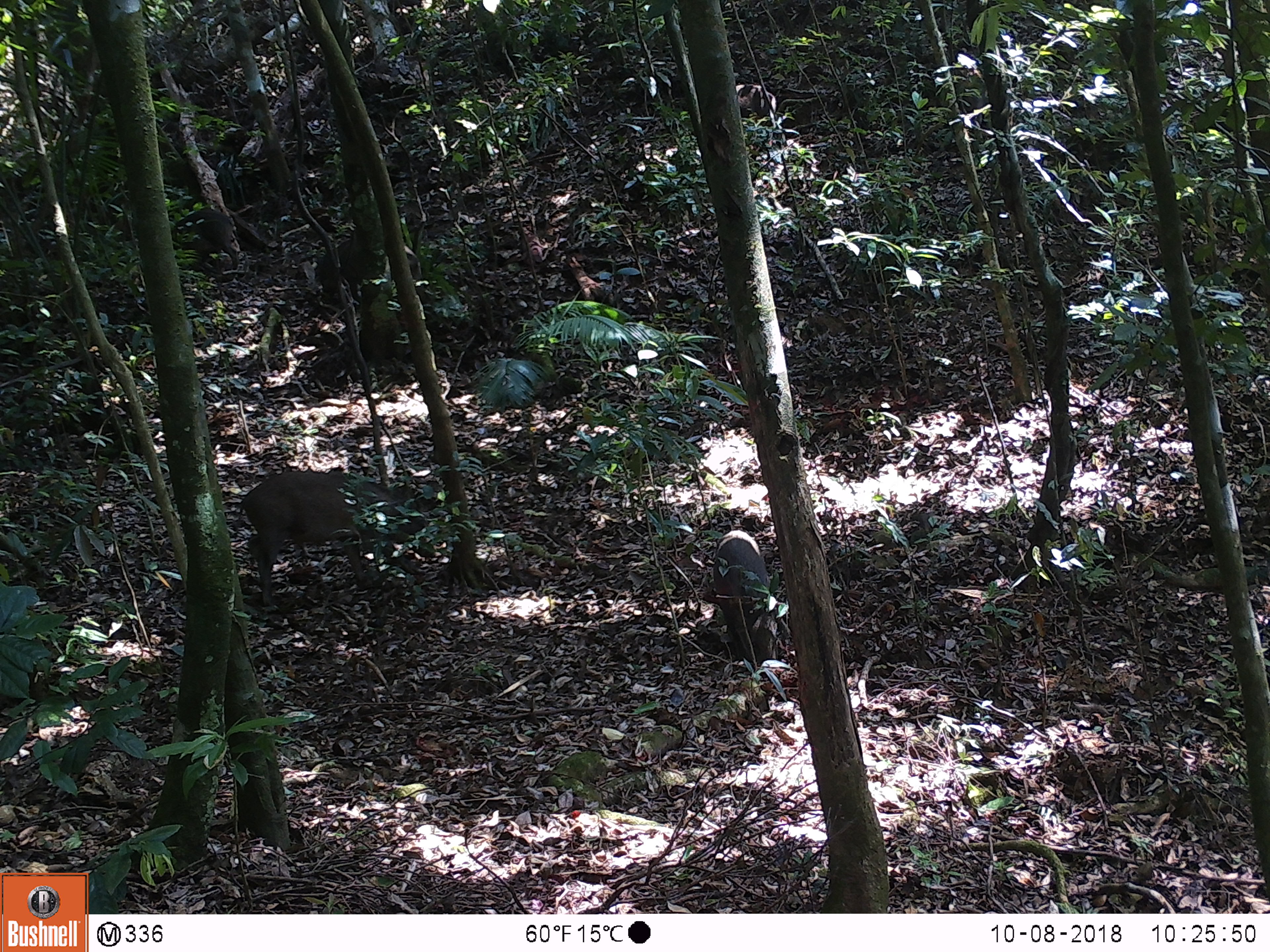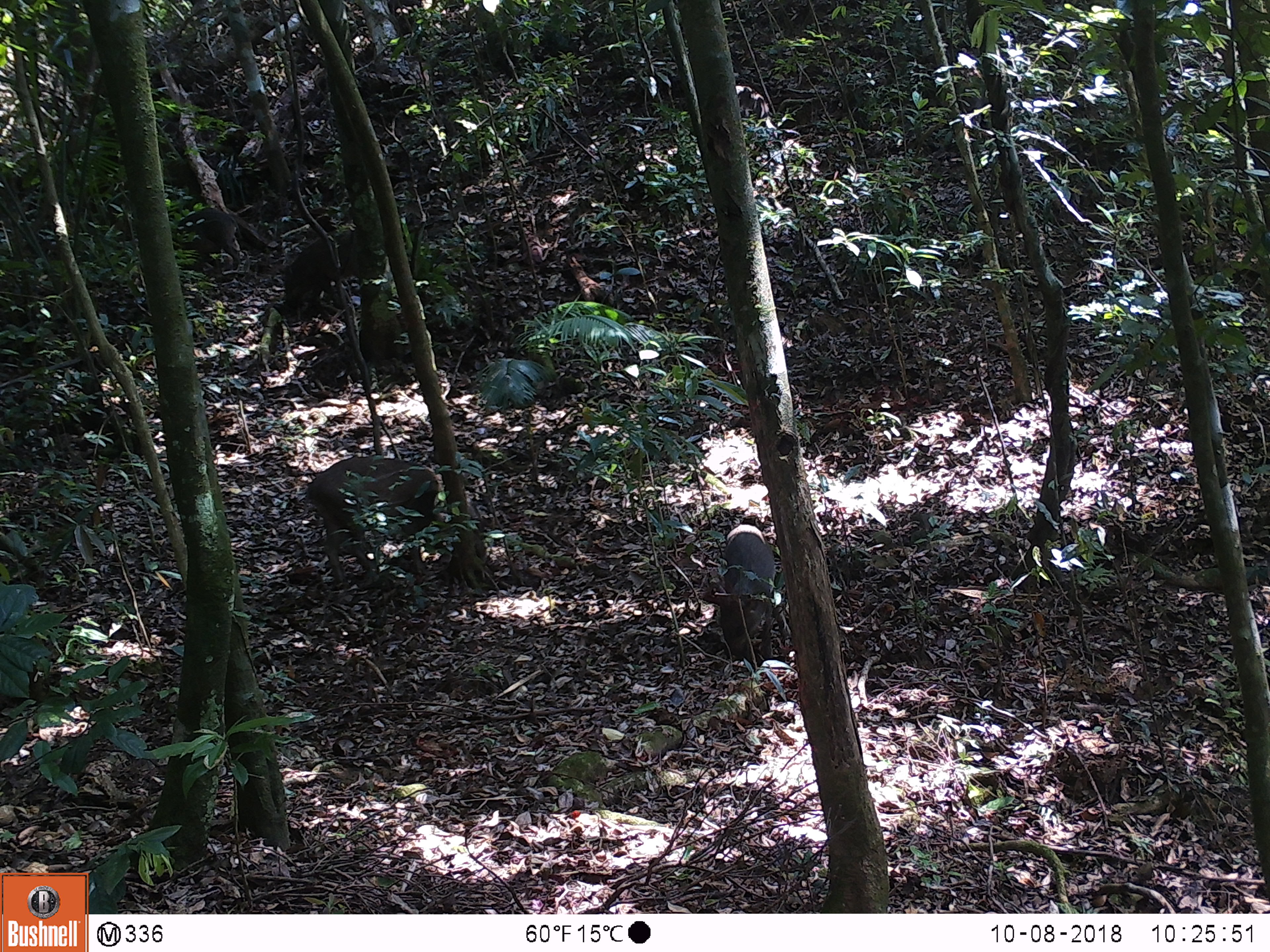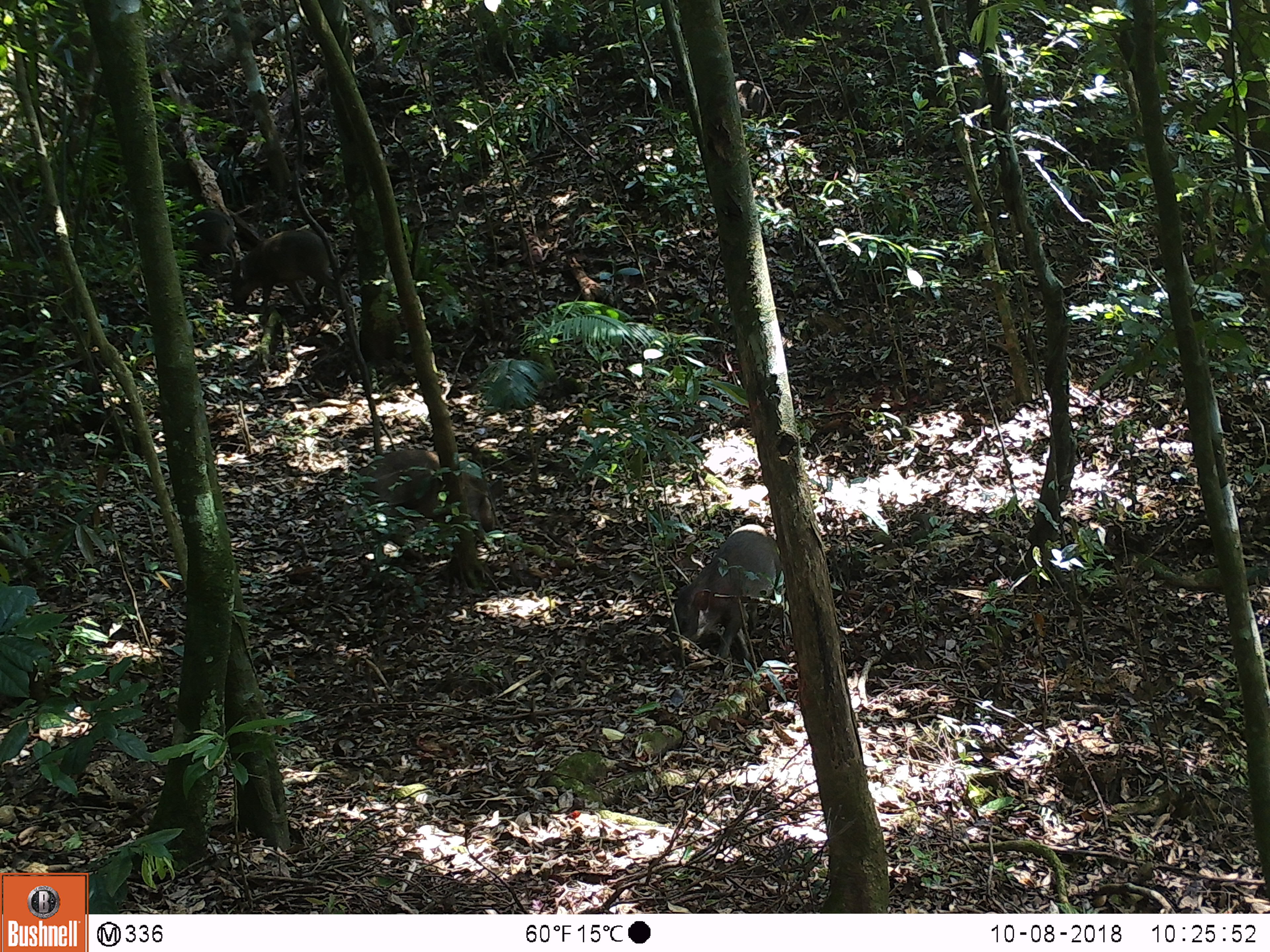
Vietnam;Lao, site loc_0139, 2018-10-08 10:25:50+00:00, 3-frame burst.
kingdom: Animalia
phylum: Chordata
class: Mammalia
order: Artiodactyla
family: Suidae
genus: Sus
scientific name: Sus scrofa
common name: eurasian wild pig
Eurasian wild pig (Sus scrofa). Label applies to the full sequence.